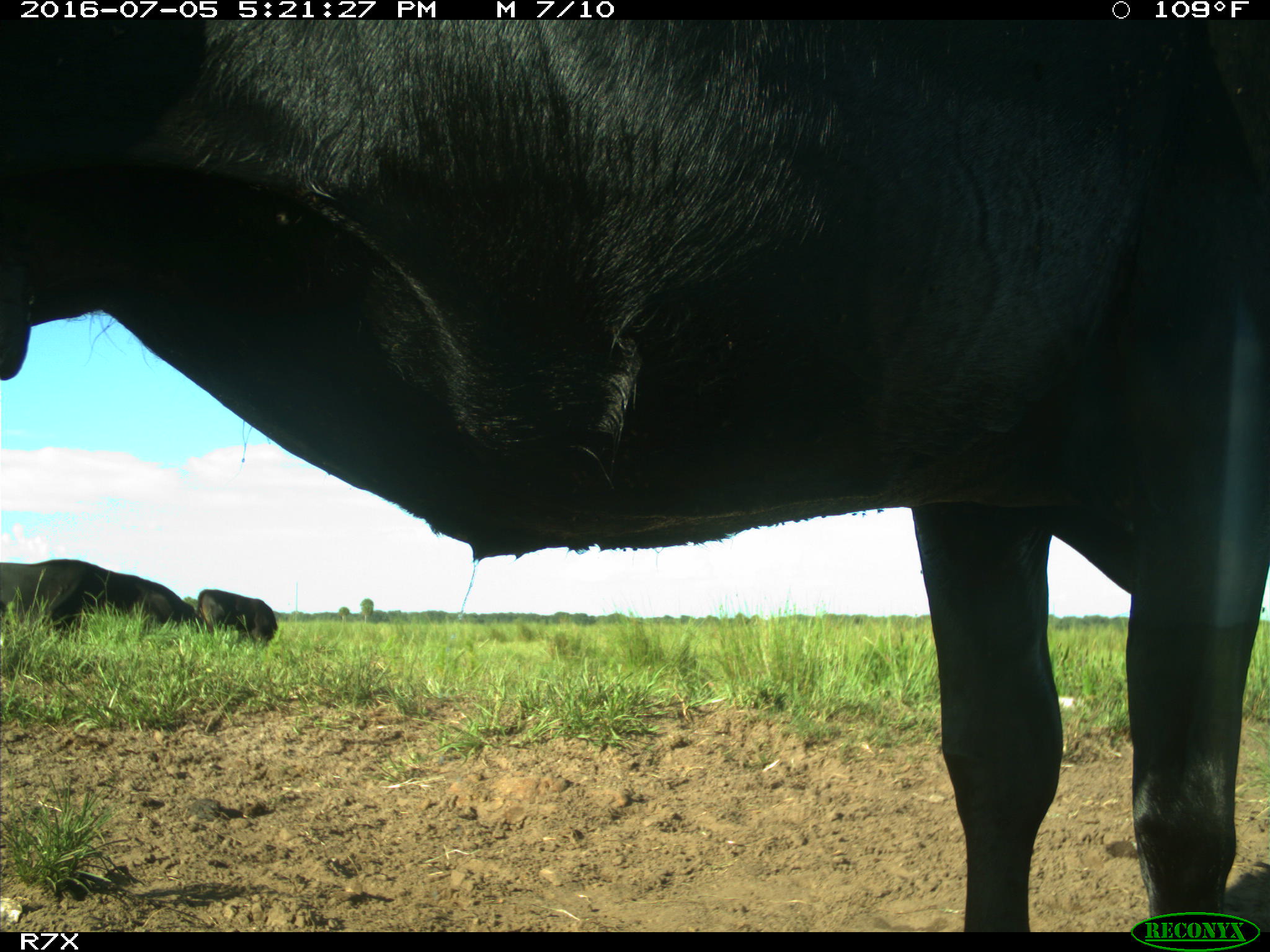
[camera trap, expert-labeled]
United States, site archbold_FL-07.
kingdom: Animalia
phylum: Chordata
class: Mammalia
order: Artiodactyla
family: Bovidae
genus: Bos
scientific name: Bos taurus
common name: domestic cow